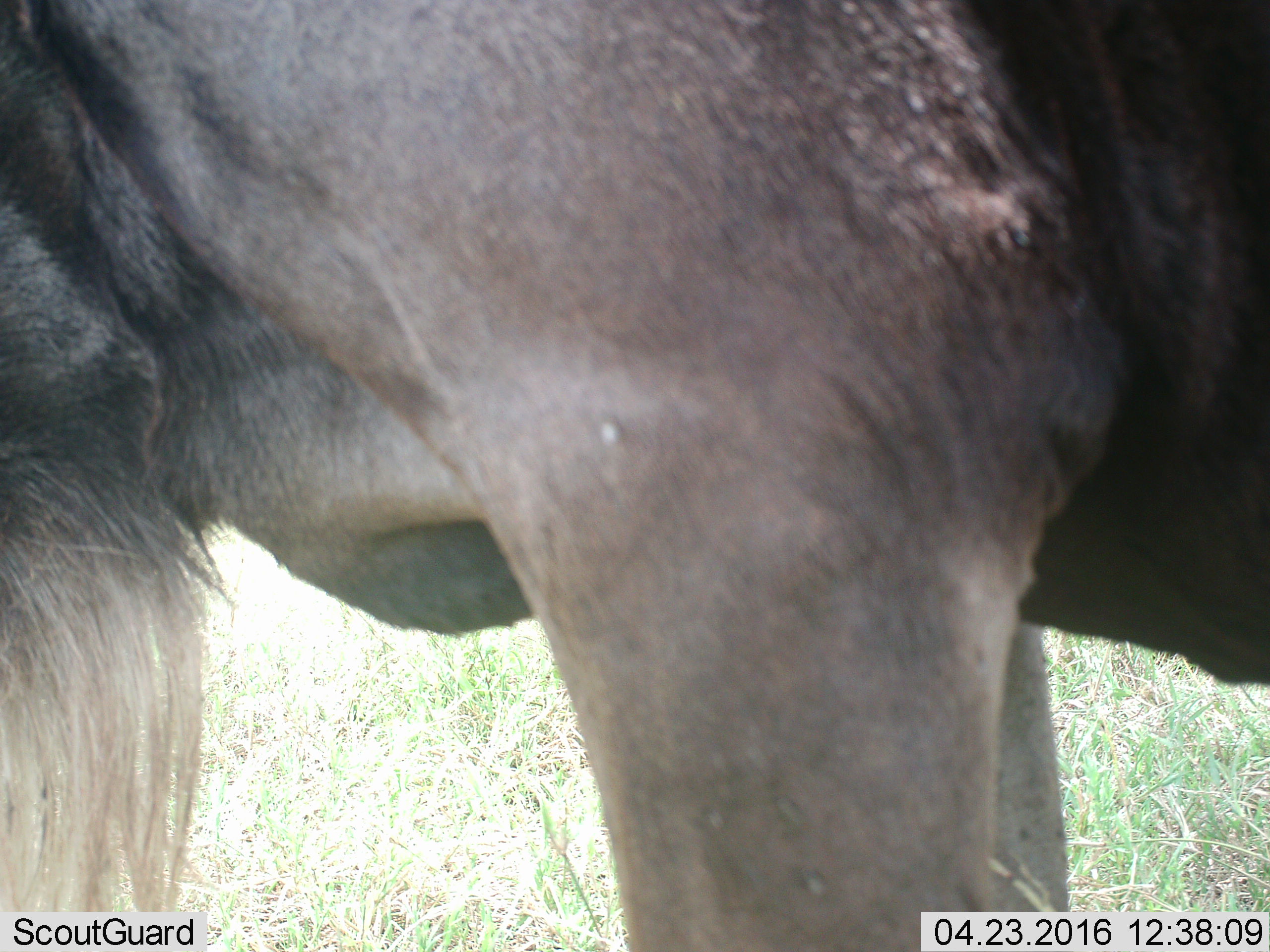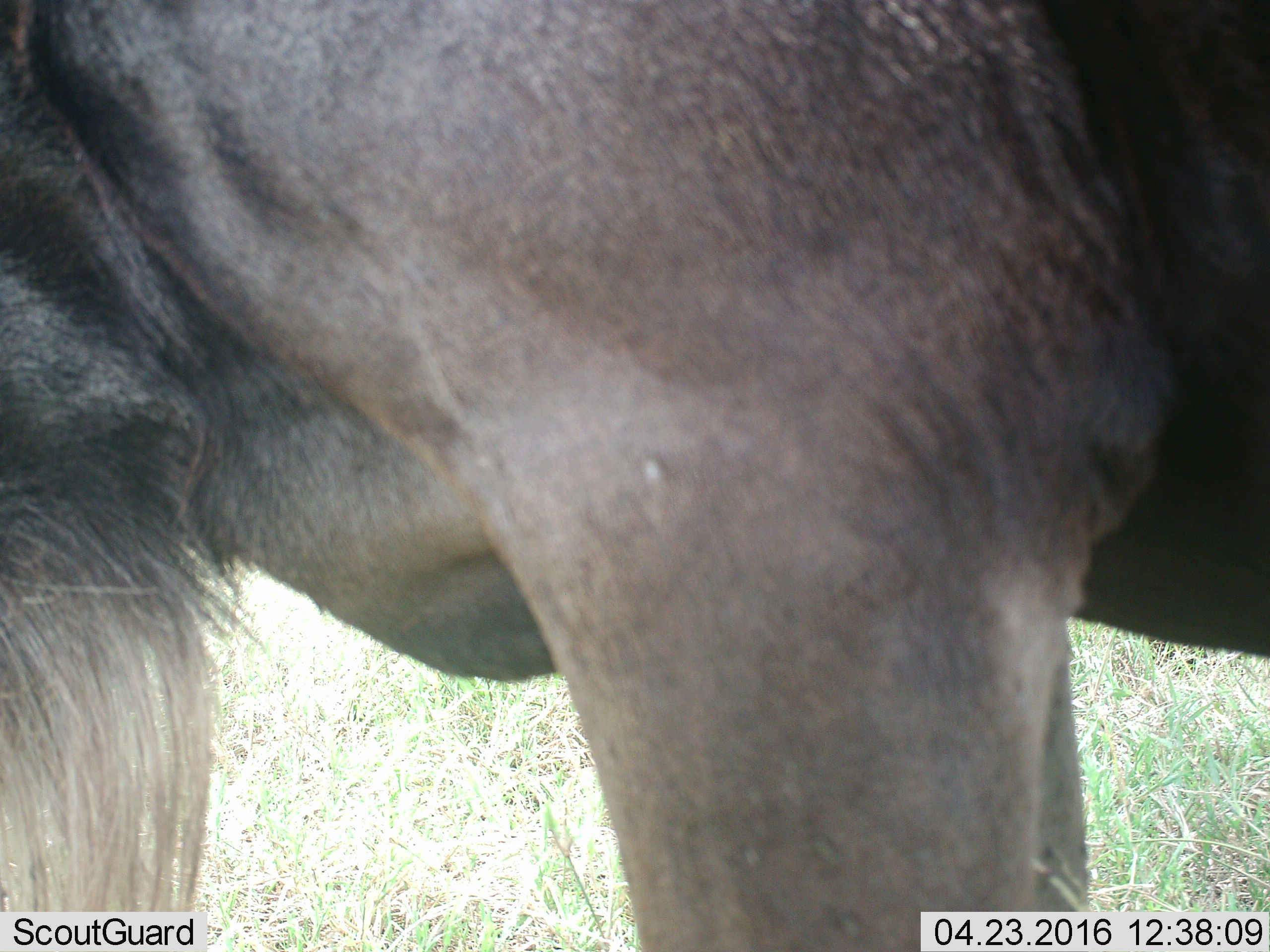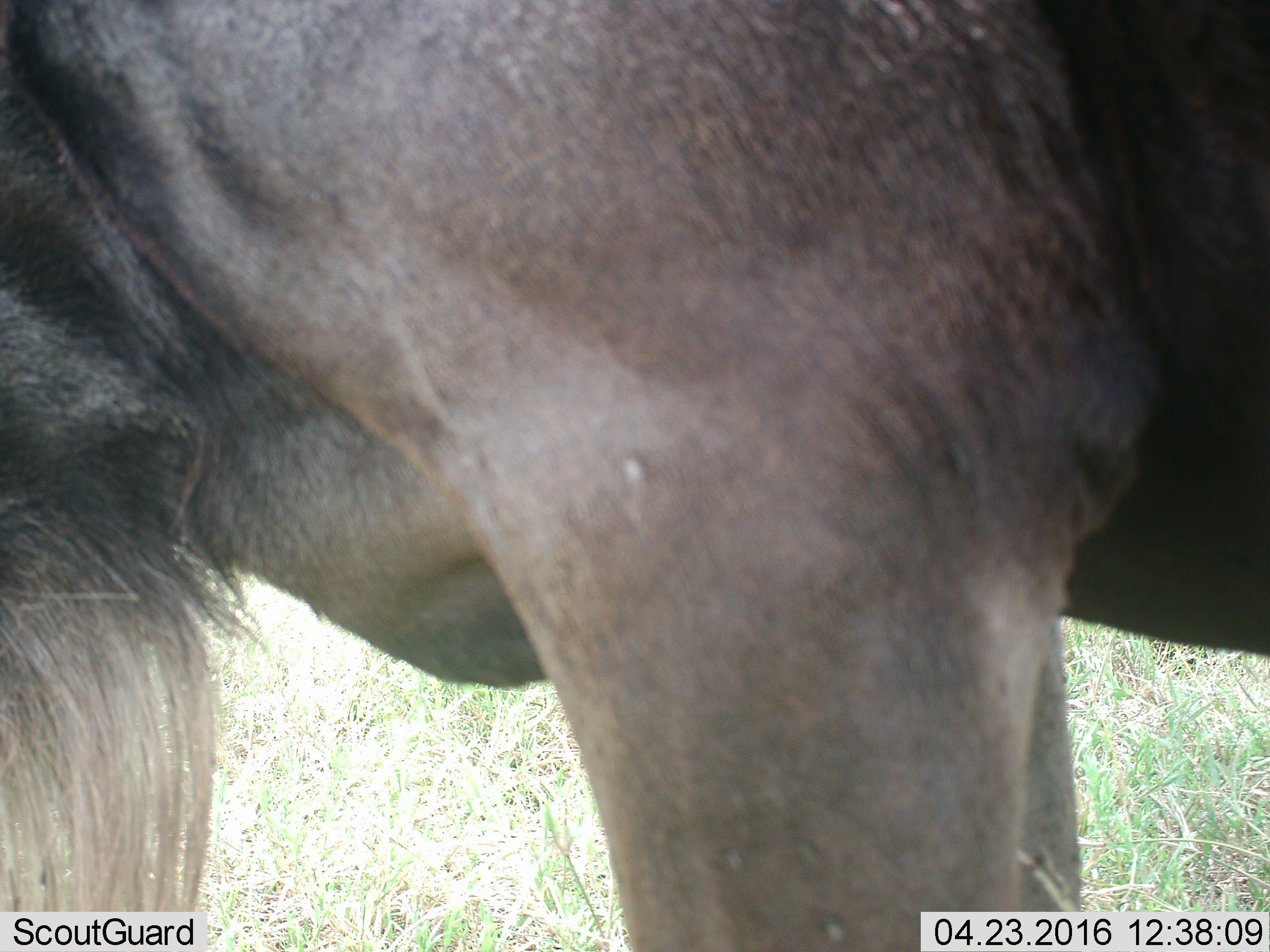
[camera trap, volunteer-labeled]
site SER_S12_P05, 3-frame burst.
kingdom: Animalia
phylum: Chordata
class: Mammalia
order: Artiodactyla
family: Bovidae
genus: Connochaetes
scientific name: Connochaetes taurinus taurinus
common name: blue wildebeest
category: wildebeestblue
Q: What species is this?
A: Wildebeestblue (blue wildebeest) (Connochaetes taurinus taurinus).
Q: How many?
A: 1.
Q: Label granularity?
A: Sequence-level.